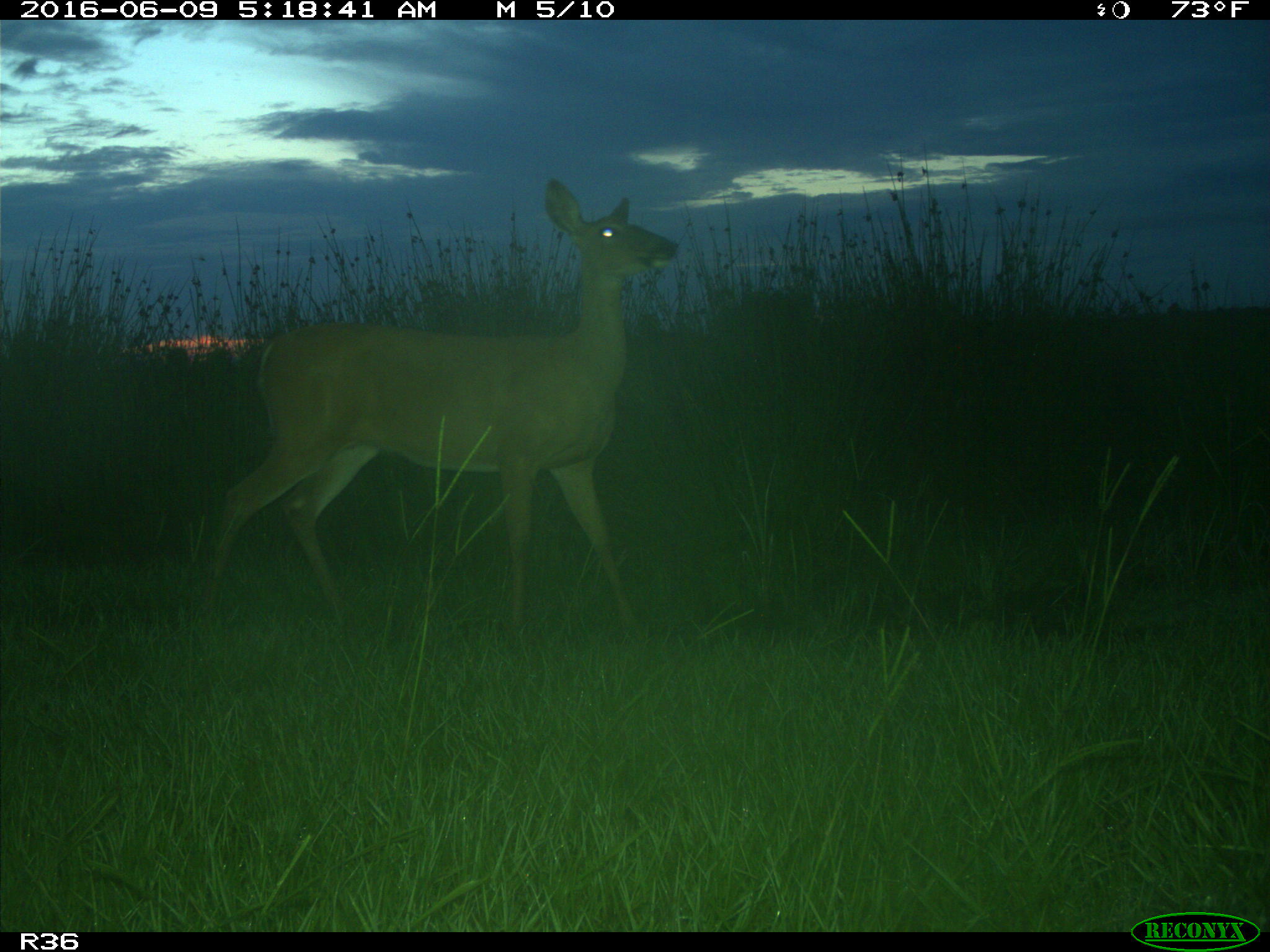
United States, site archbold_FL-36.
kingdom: Animalia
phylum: Chordata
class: Mammalia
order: Artiodactyla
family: Cervidae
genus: Odocoileus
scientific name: Odocoileus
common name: deer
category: unidentified deer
Unidentified deer (deer) (Odocoileus).